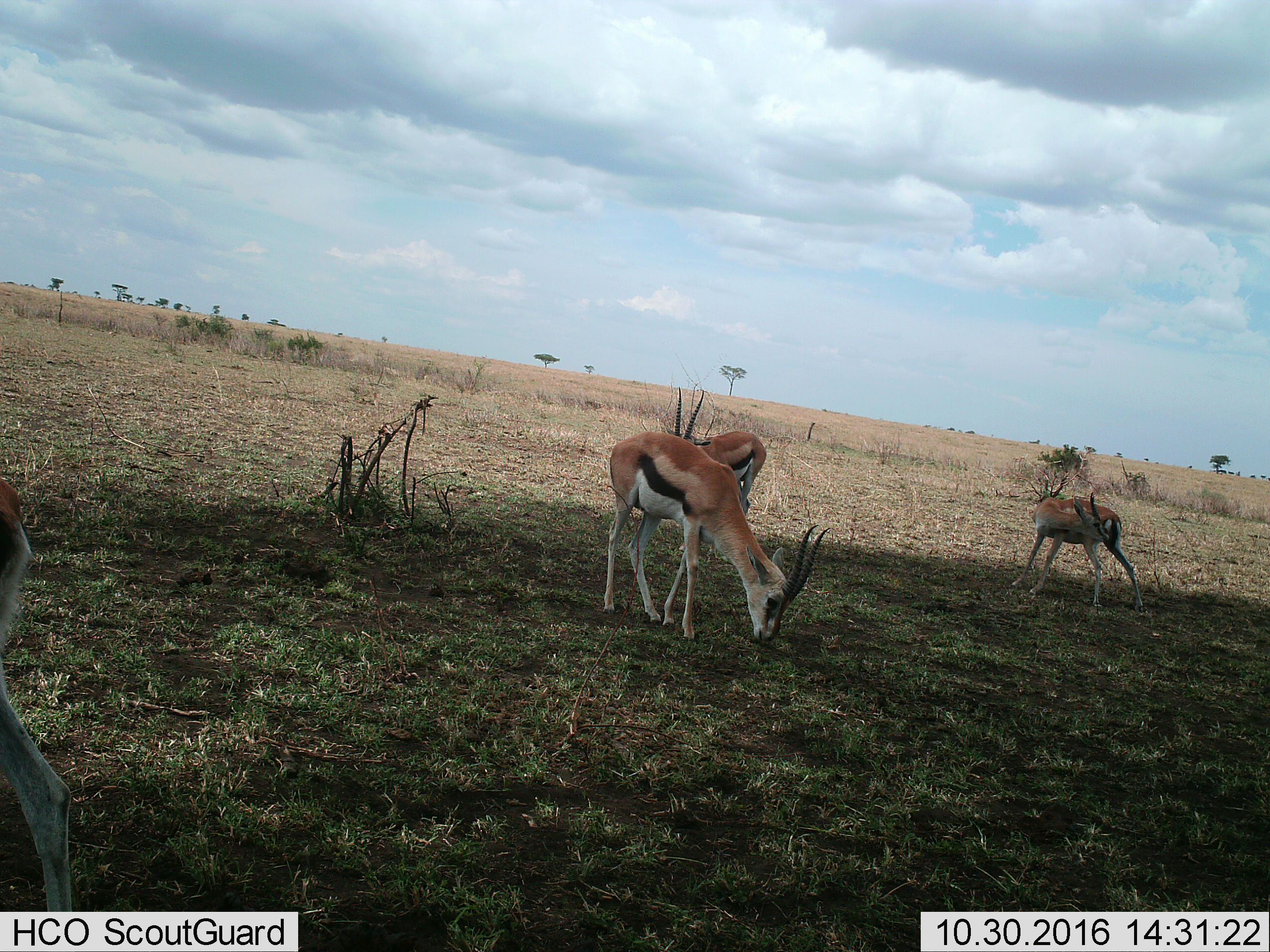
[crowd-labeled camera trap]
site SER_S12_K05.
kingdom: Animalia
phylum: Chordata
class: Mammalia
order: Artiodactyla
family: Bovidae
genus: Eudorcas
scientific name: Eudorcas thomsonii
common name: thomson's gazelle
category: gazellethomsons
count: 4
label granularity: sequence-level